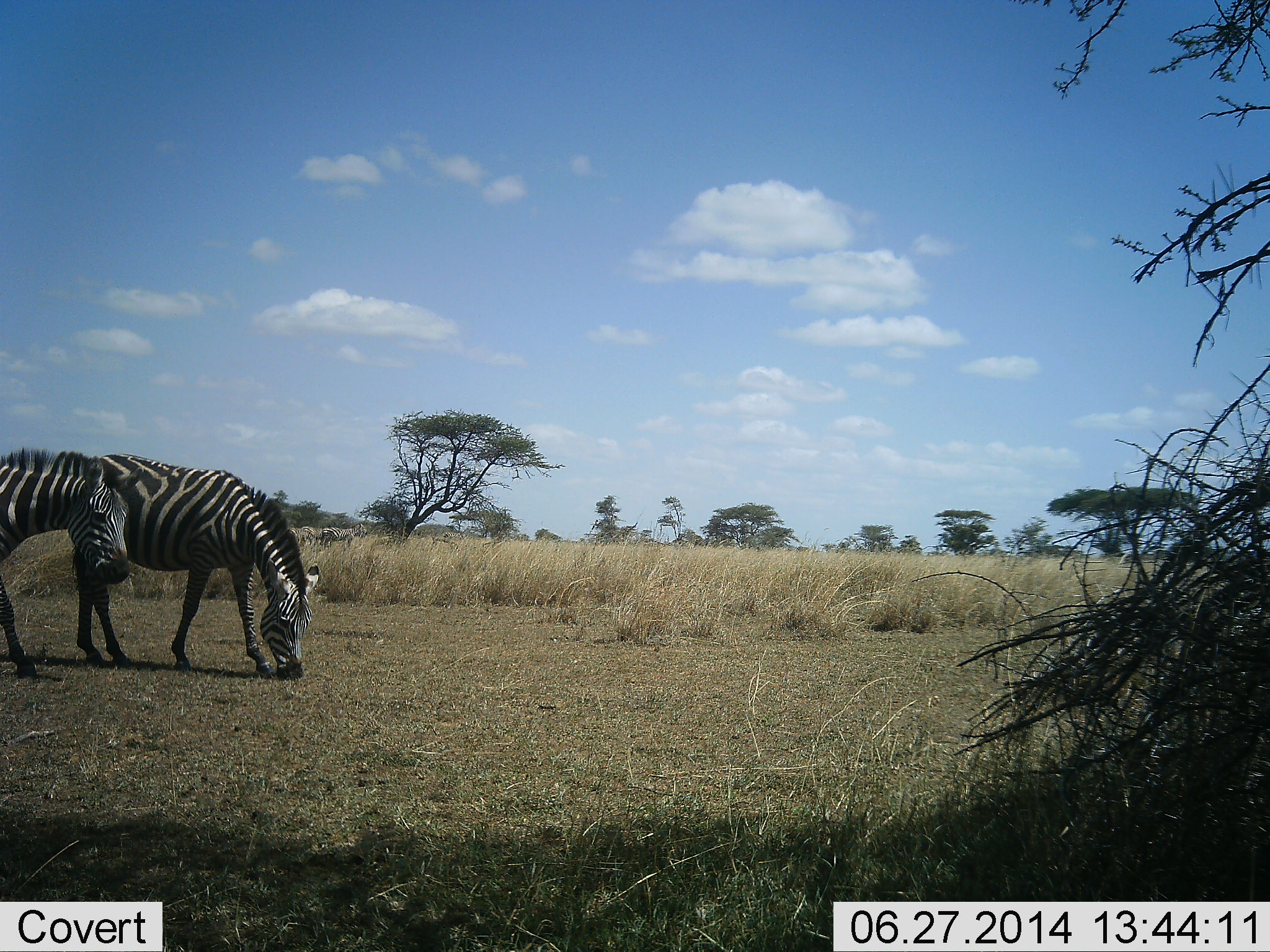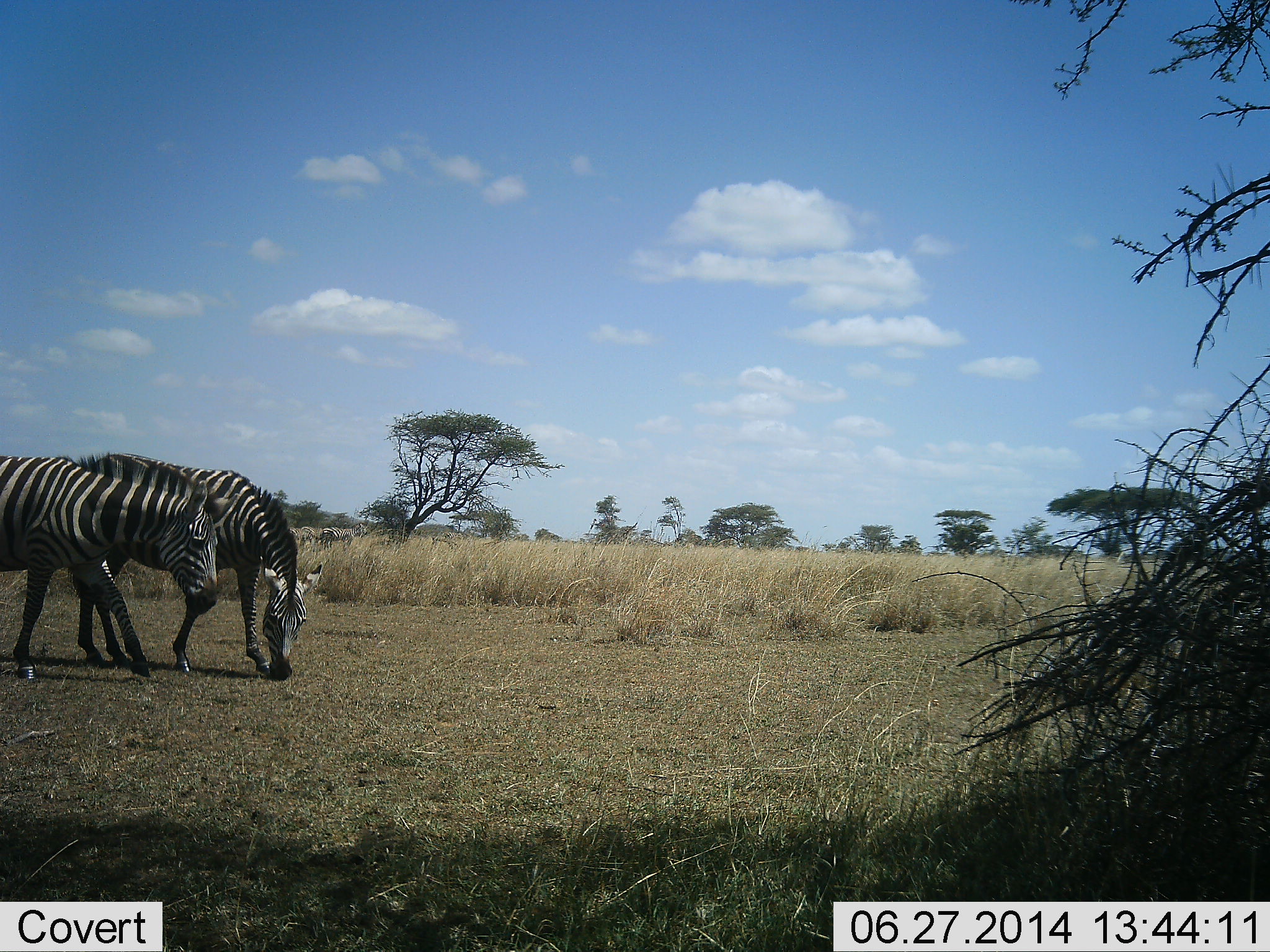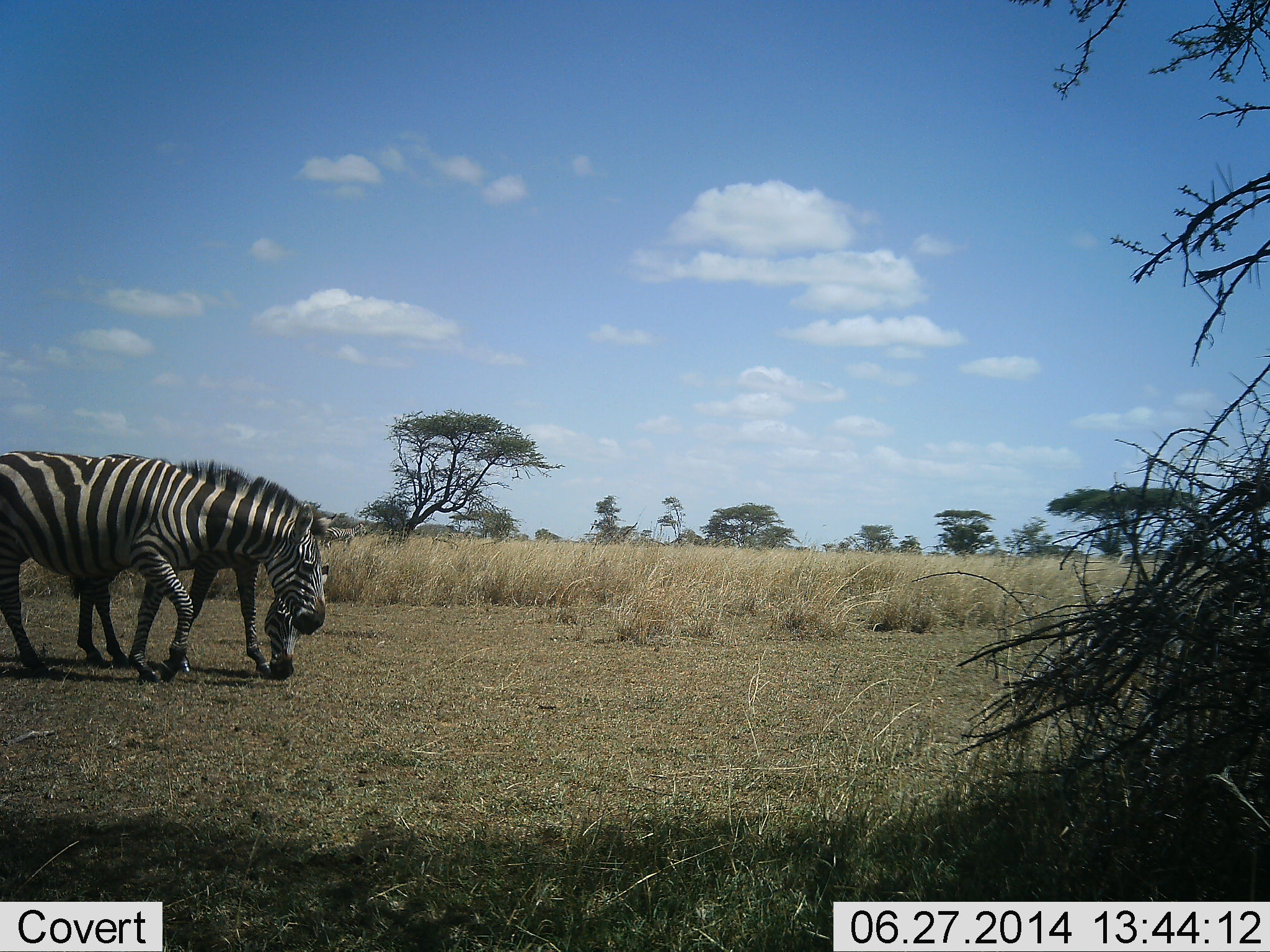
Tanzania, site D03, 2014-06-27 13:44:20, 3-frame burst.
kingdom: Animalia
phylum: Chordata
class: Mammalia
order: Perissodactyla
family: Equidae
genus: Equus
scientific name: Equus quagga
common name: plains zebra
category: zebra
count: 2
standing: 10%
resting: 0%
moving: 60%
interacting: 20%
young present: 0%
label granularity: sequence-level